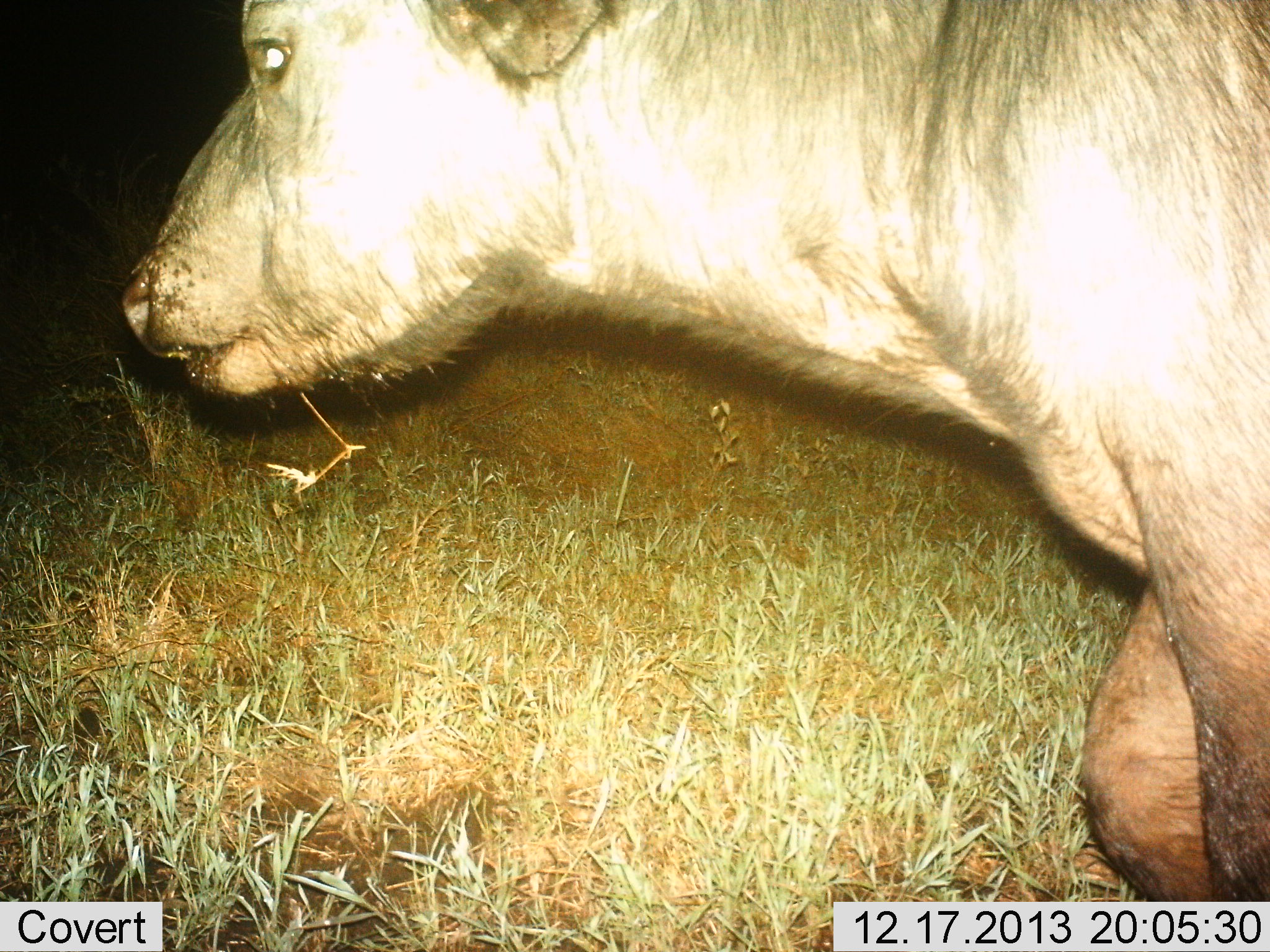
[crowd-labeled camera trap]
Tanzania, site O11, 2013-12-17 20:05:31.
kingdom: Animalia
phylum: Chordata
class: Mammalia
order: Artiodactyla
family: Bovidae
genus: Syncerus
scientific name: Syncerus caffer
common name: cape buffalo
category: buffalo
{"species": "buffalo (cape buffalo) (Syncerus caffer)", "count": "1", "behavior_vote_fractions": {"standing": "21%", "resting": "0%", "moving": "84%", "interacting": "0%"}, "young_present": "3%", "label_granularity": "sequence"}